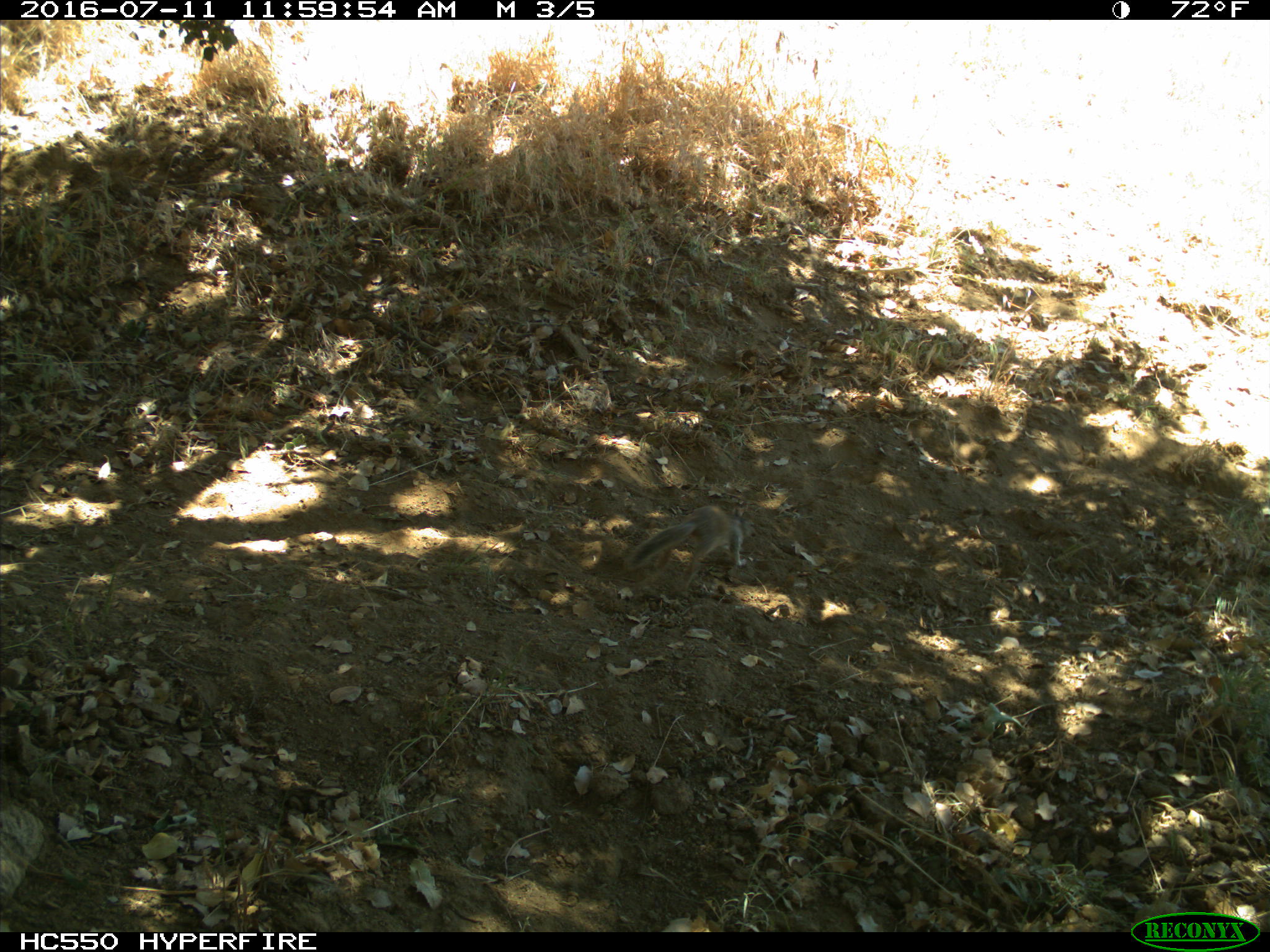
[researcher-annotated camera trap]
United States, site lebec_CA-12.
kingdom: Animalia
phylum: Chordata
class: Mammalia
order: Rodentia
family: Sciuridae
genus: Otospermophilus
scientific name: Otospermophilus beecheyi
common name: california ground squirrel